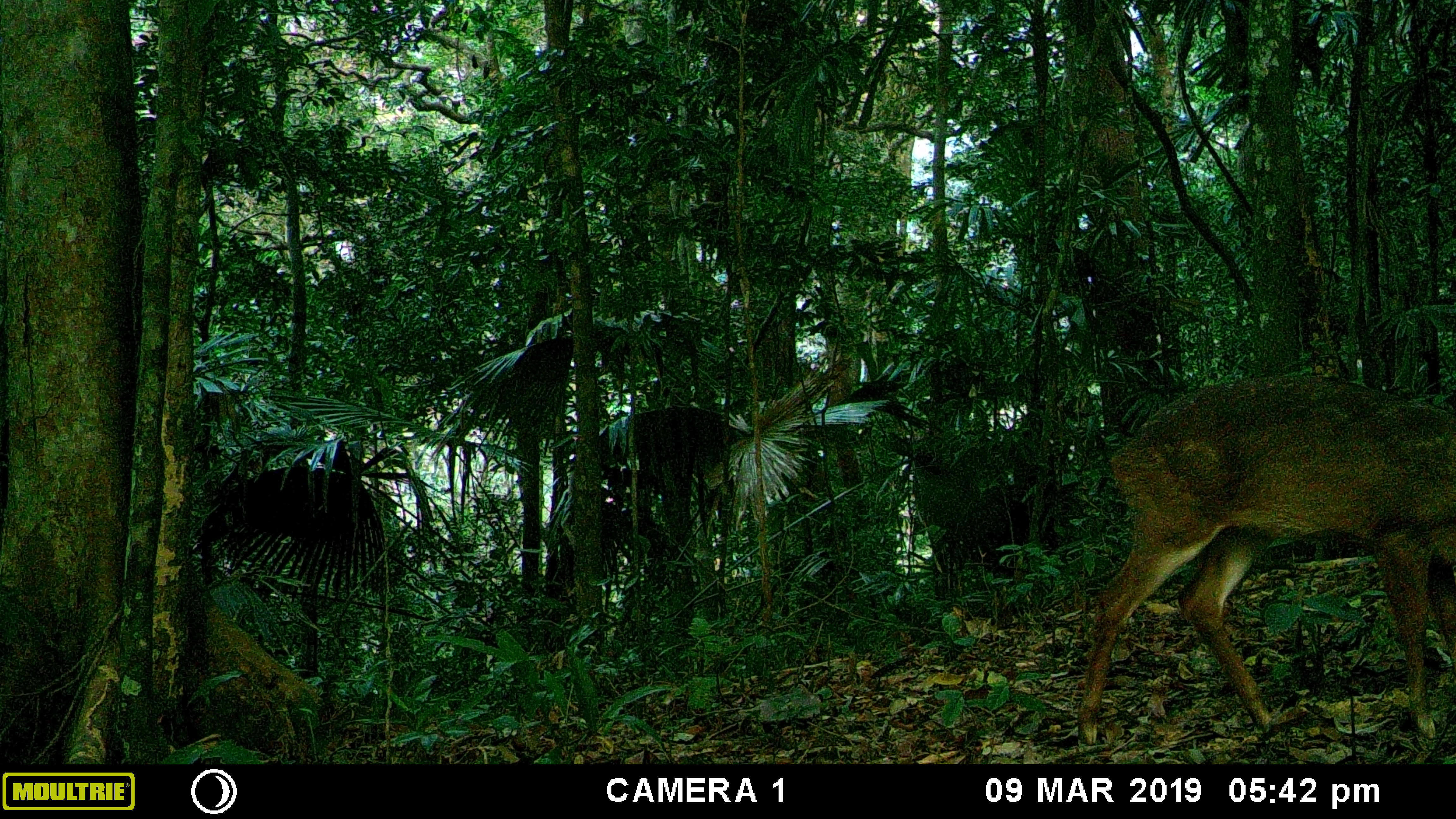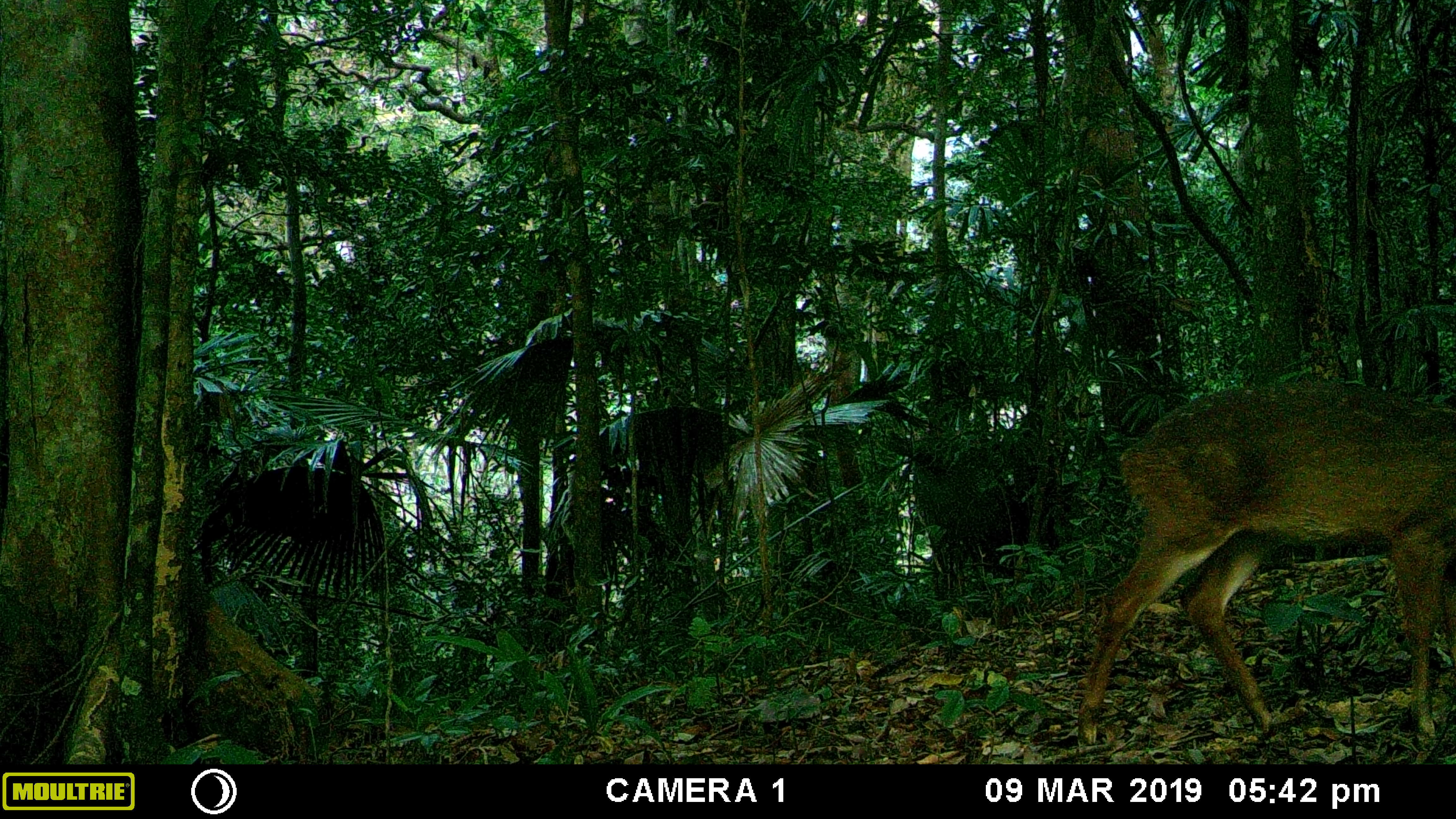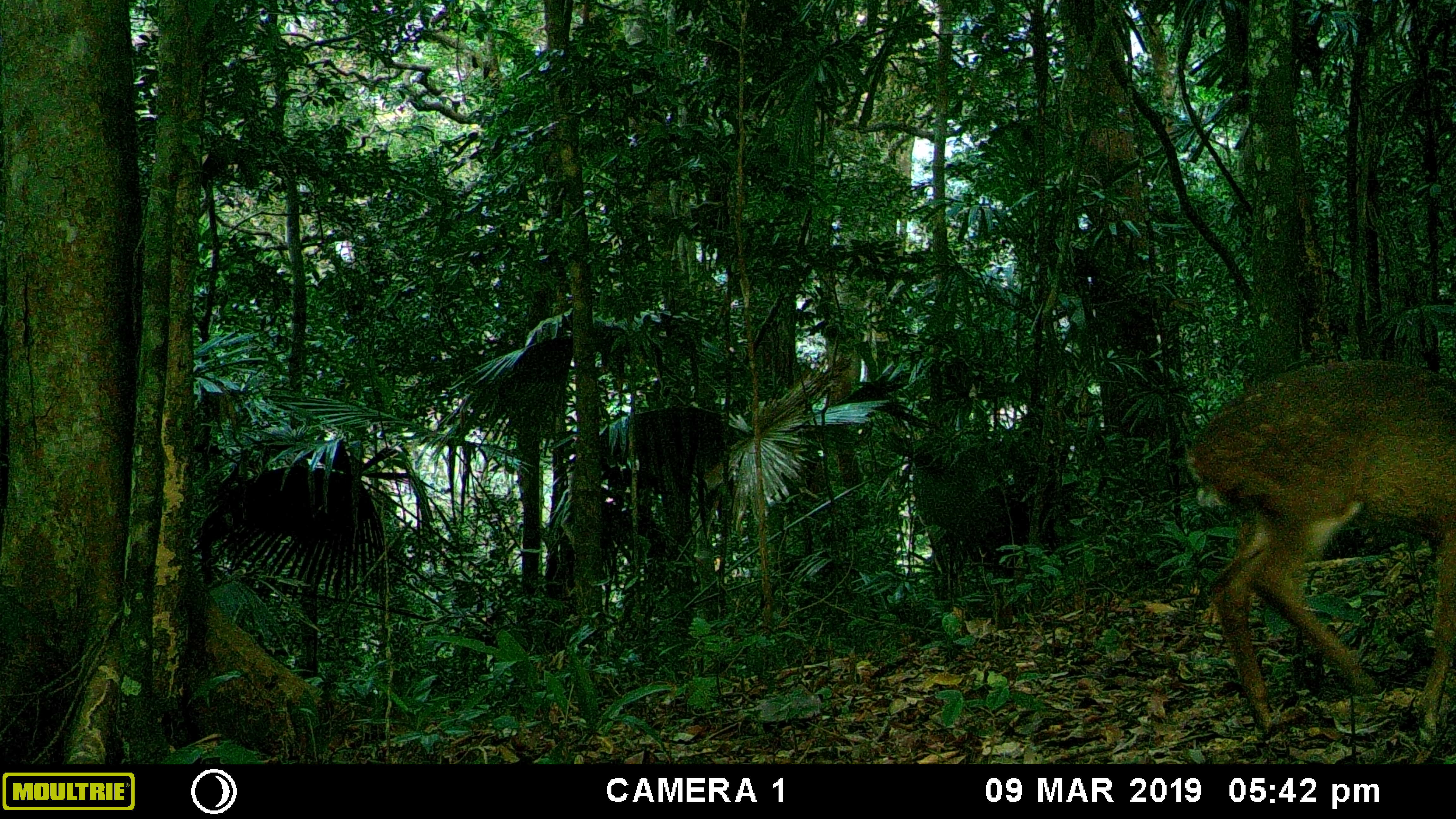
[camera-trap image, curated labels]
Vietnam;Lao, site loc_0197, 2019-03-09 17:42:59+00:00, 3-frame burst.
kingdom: Animalia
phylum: Chordata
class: Mammalia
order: Artiodactyla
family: Cervidae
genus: Muntiacus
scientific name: Muntiacus vuquangensis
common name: large-antlered muntjac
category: large antlered muntjac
Large antlered muntjac (large-antlered muntjac) (Muntiacus vuquangensis). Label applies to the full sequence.